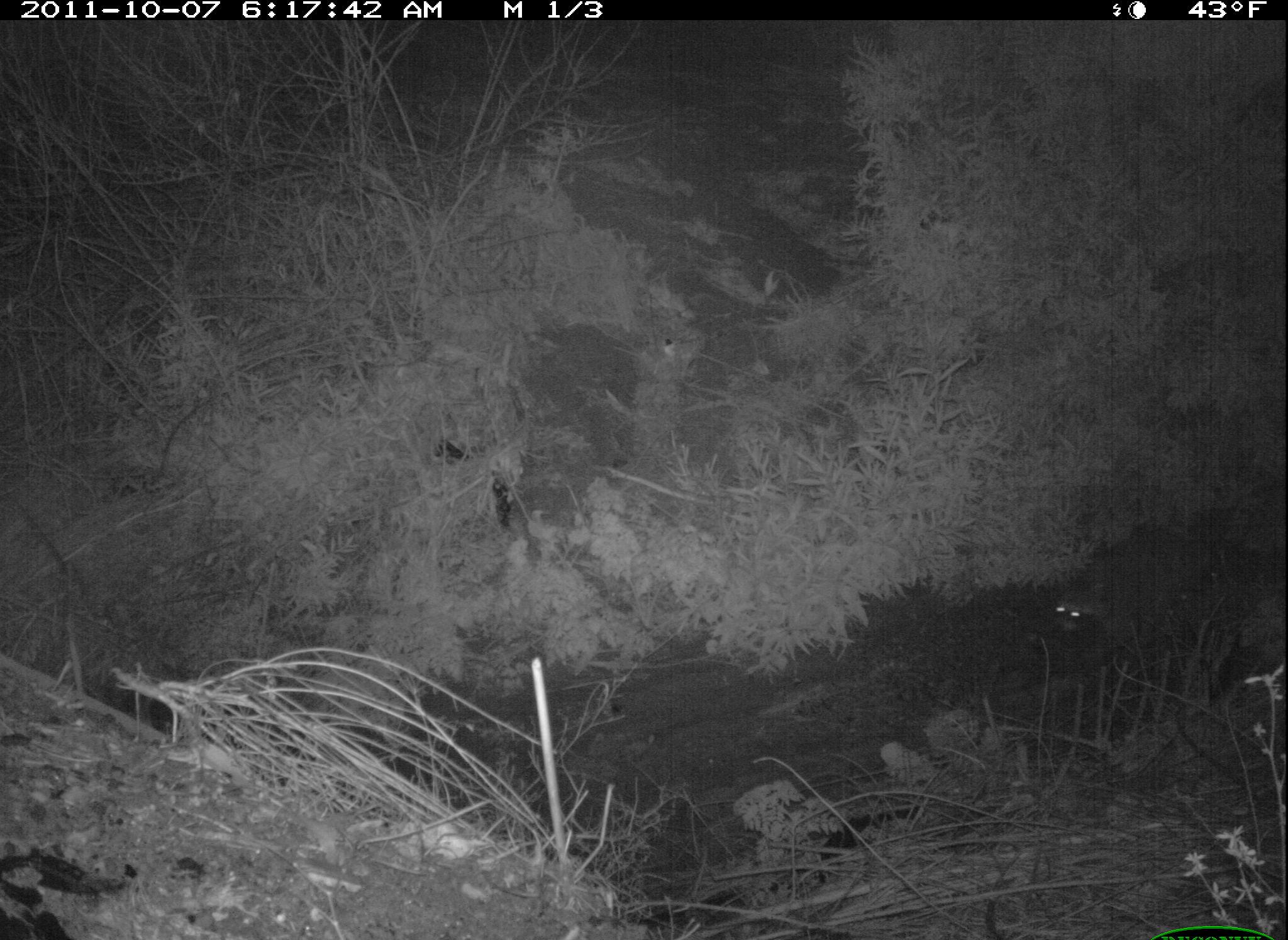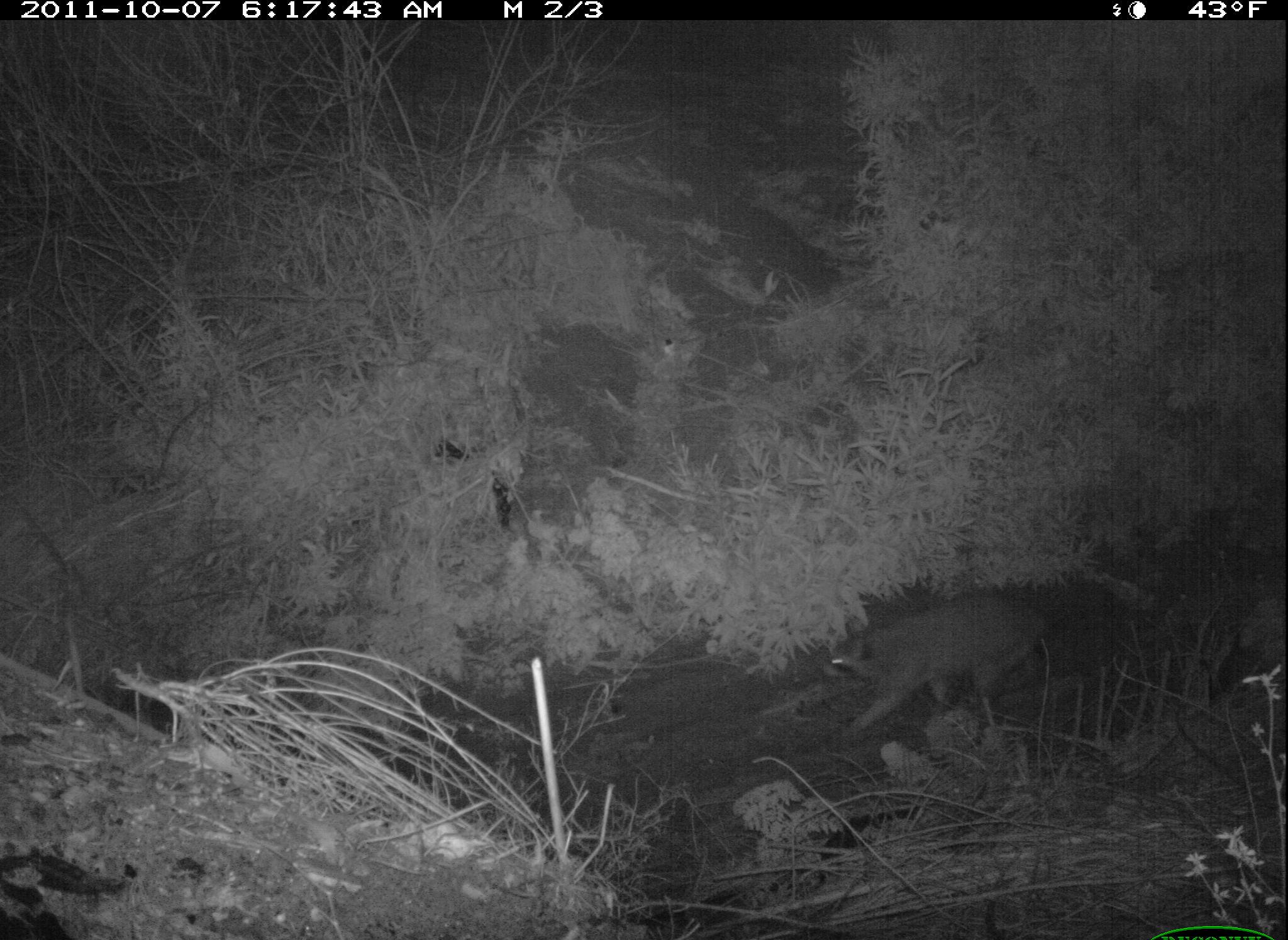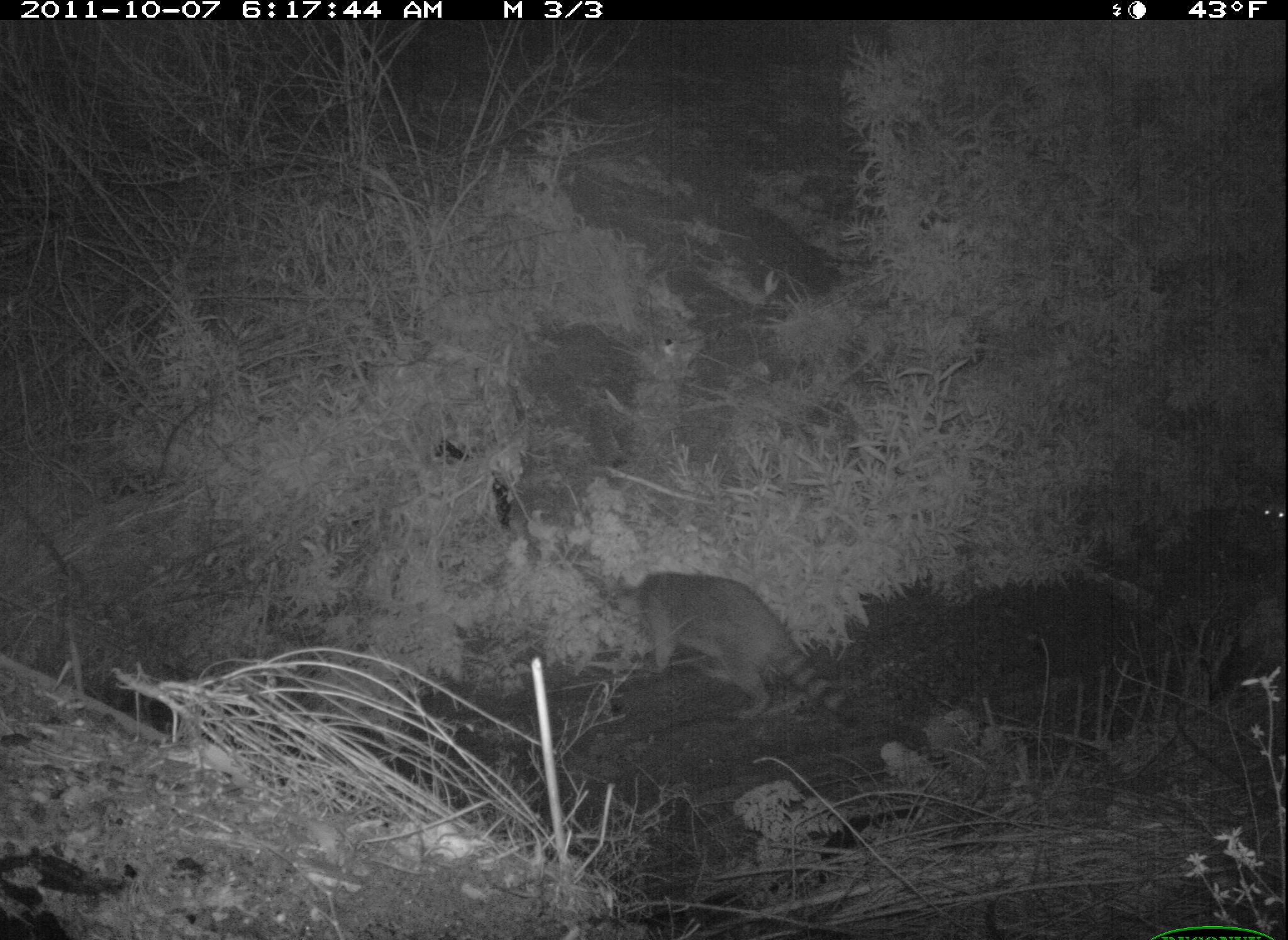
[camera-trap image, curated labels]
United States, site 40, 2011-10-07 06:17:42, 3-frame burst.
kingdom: Animalia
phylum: Chordata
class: Mammalia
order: Carnivora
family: Procyonidae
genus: Procyon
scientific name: Procyon lotor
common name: raccoon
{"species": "raccoon (Procyon lotor)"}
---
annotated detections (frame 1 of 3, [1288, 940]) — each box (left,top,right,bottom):
raccoon: (1046,522,1225,685)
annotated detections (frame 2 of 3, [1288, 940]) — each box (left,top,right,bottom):
raccoon: (813,581,1066,757)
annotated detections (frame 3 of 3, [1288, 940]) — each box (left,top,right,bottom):
raccoon: (543,548,931,757)